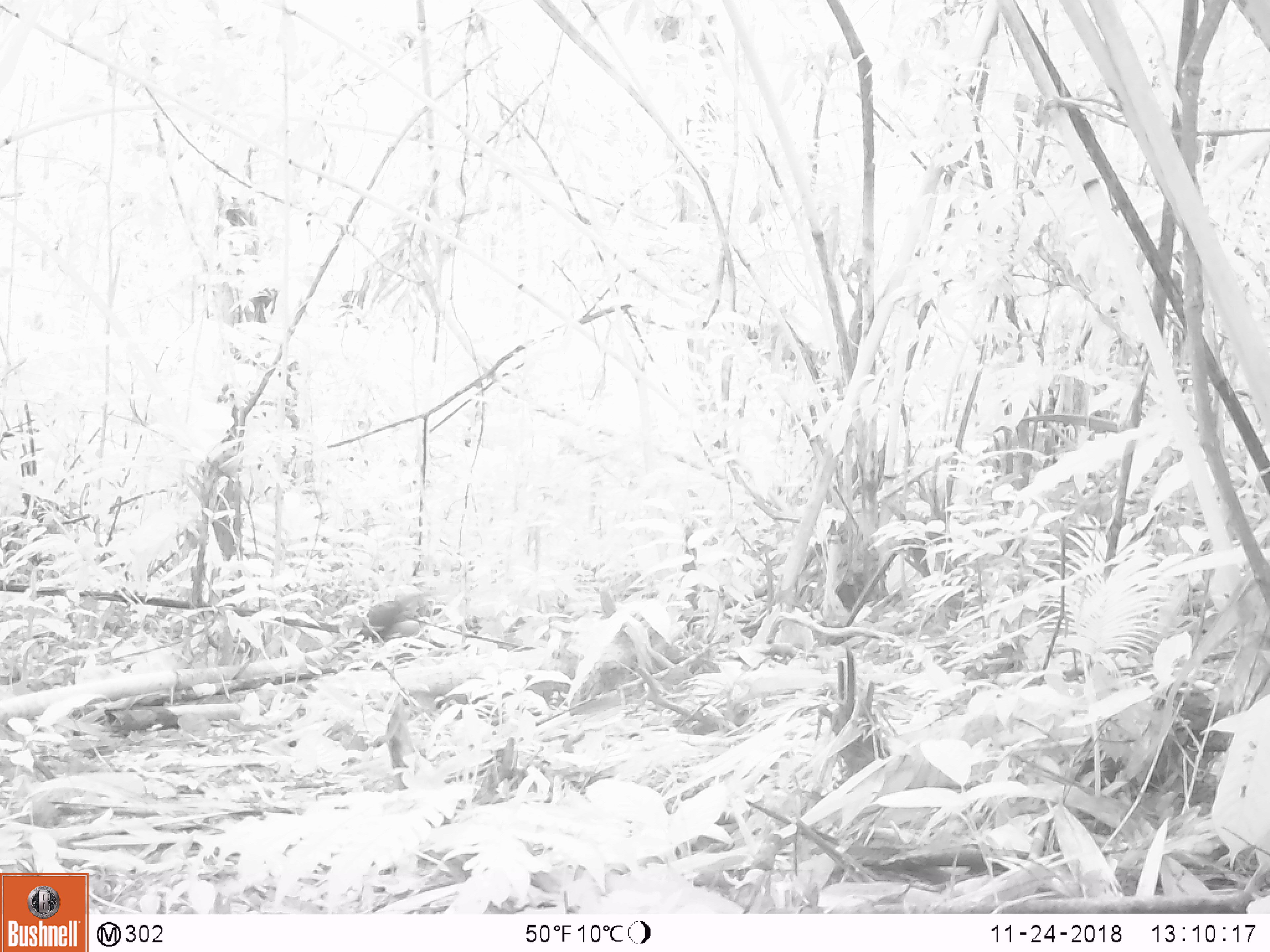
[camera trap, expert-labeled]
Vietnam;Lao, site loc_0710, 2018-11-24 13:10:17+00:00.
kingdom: Animalia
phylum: Chordata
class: Aves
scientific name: Aves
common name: bird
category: unidentified bird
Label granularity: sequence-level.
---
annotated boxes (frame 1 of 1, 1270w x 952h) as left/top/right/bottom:
unidentified bird: 353/593/429/643